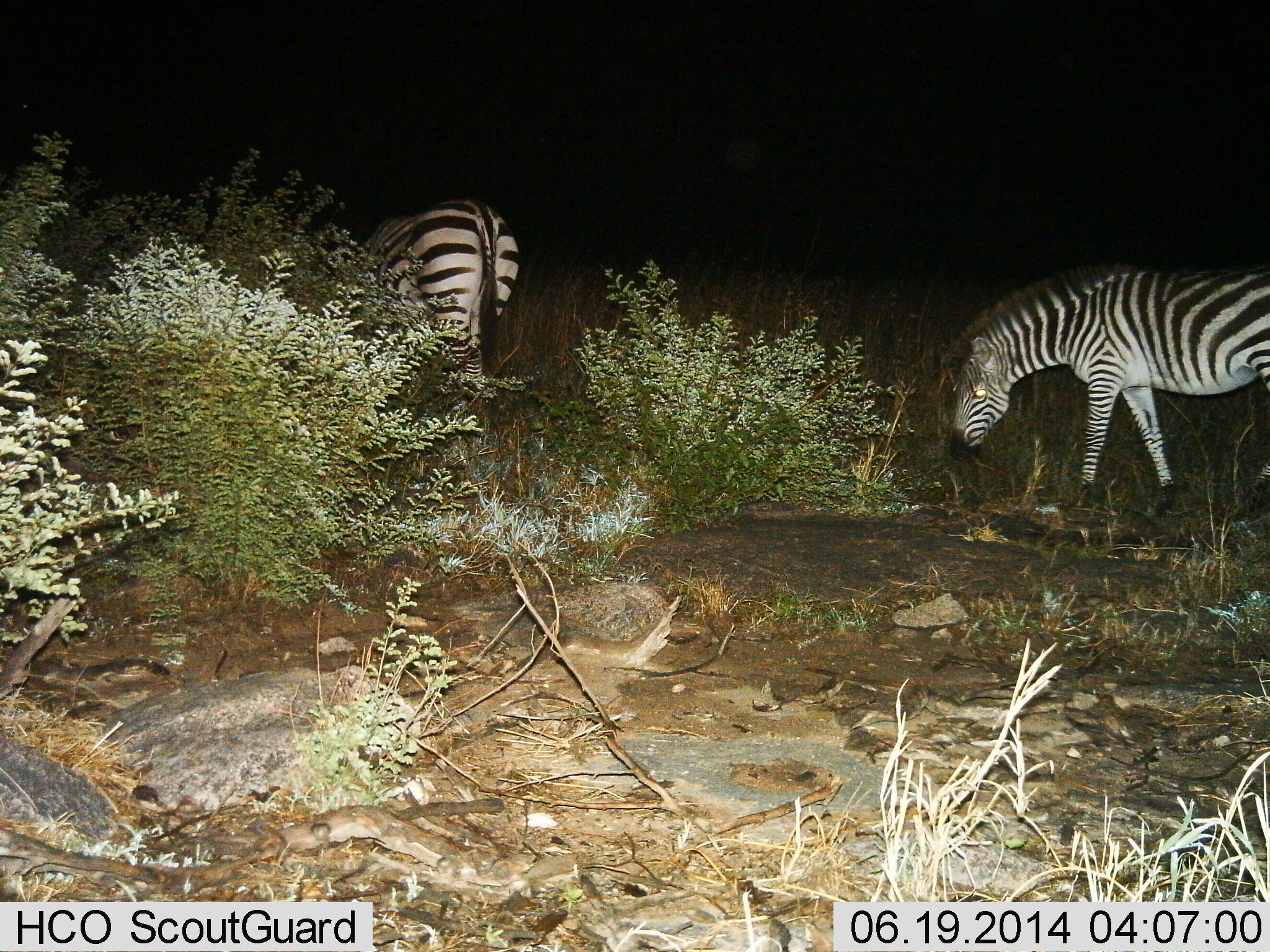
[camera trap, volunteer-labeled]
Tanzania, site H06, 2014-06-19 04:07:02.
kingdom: Animalia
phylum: Chordata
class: Mammalia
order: Perissodactyla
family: Equidae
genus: Equus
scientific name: Equus quagga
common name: plains zebra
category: zebra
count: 2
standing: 10%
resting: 10%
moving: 20%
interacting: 0%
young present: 0%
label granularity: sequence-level